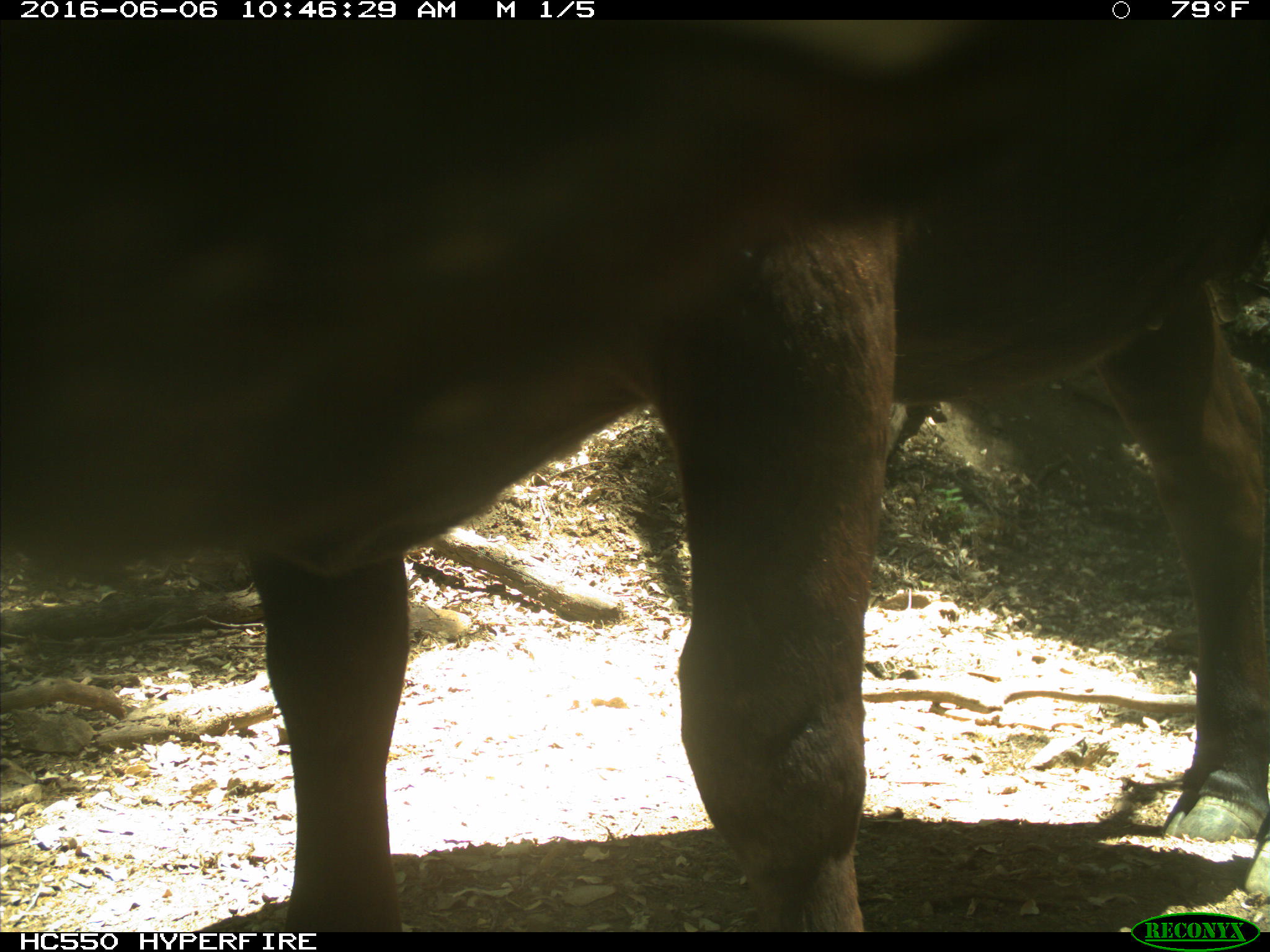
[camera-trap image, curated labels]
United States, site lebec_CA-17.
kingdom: Animalia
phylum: Chordata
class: Mammalia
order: Artiodactyla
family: Bovidae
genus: Bos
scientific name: Bos taurus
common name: domestic cow